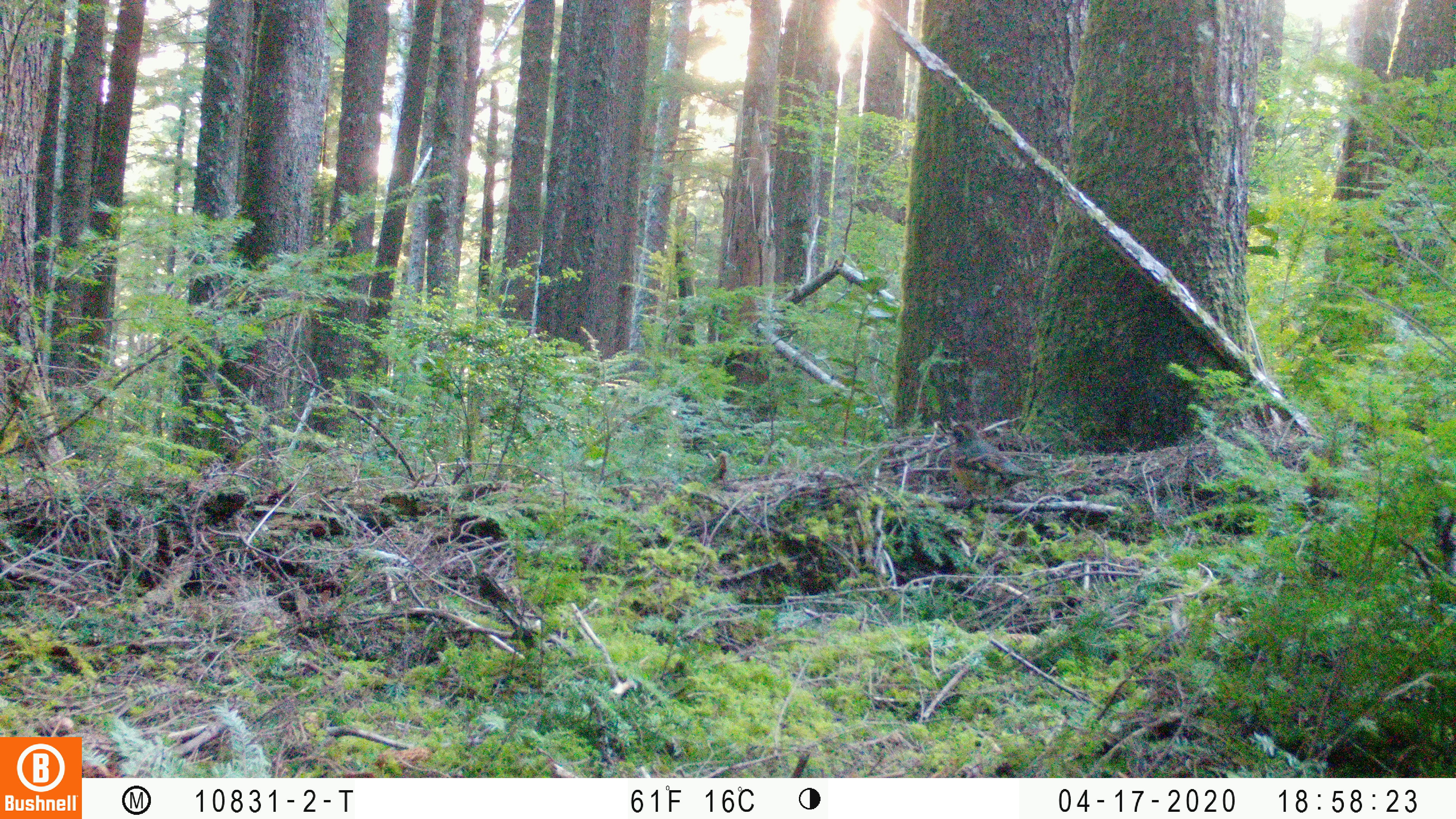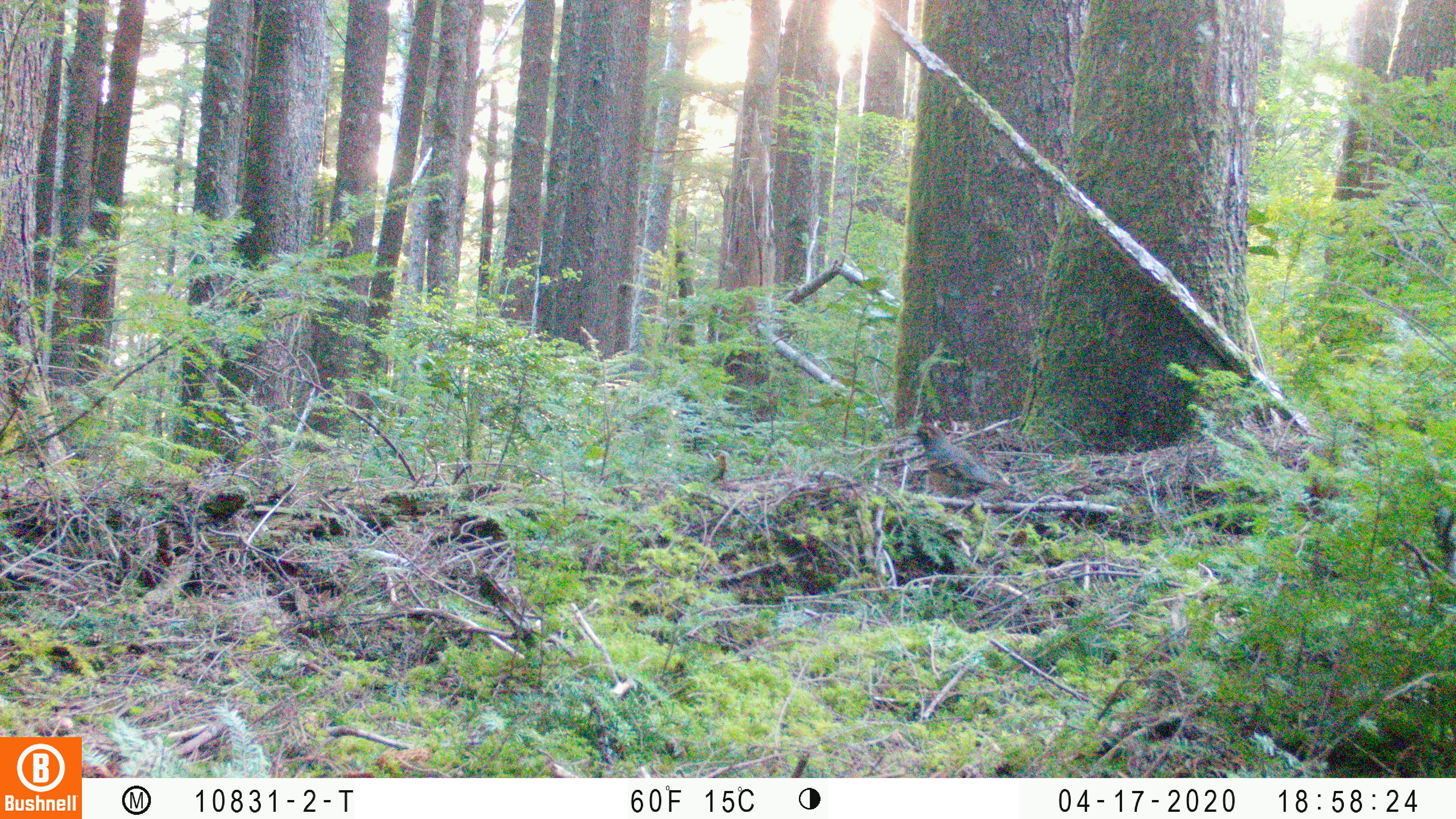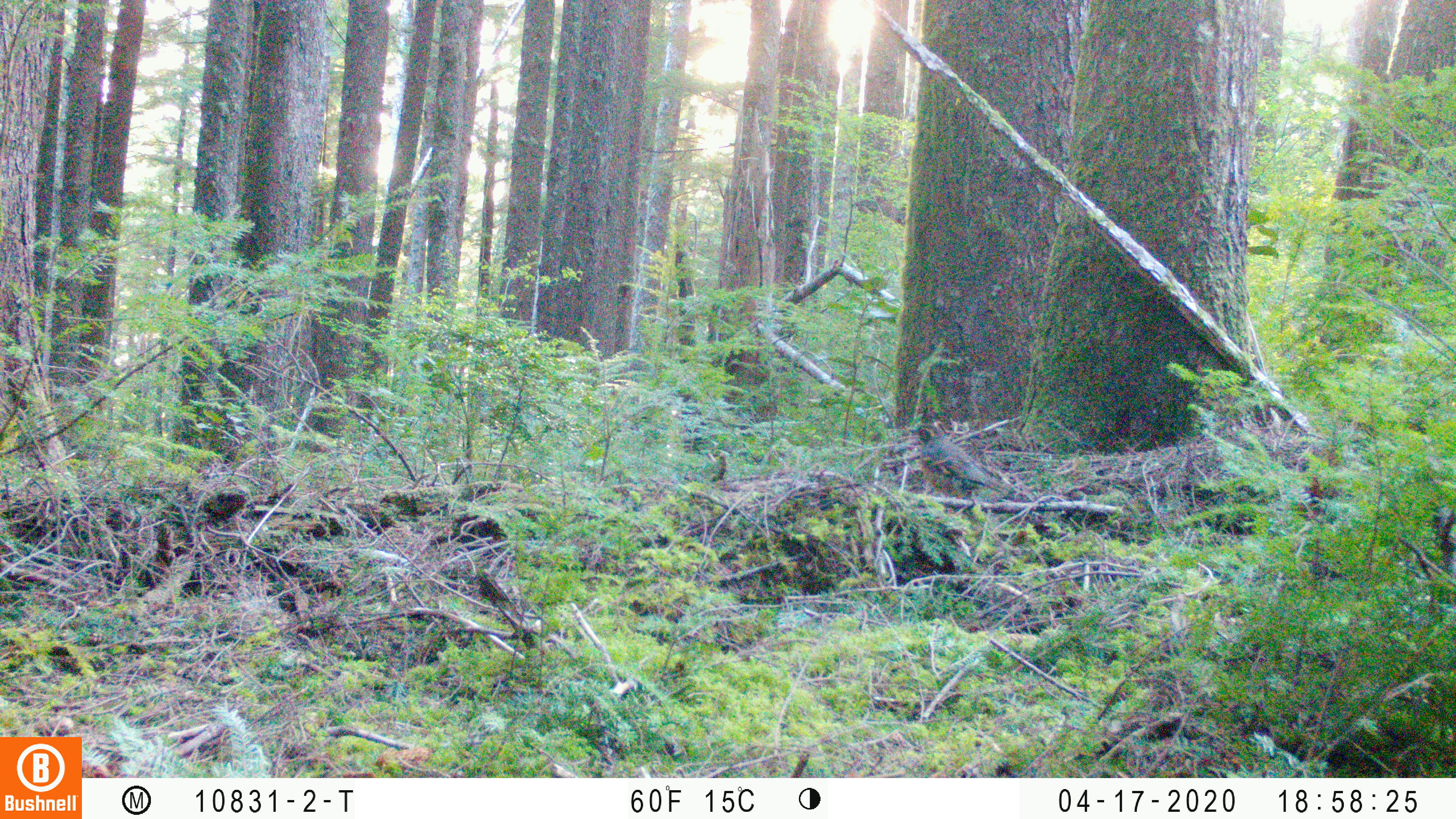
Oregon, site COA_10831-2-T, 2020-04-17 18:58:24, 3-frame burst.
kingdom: Animalia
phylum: Chordata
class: Aves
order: Passeriformes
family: Turdidae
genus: Ixoreus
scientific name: Ixoreus naevius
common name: varied thrush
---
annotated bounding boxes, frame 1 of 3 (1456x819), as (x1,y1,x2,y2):
varied thrush: (947,419,1038,500)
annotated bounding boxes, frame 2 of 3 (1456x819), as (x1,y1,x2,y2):
varied thrush: (913,418,1005,506)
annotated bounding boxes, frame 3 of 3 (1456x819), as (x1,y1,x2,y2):
varied thrush: (910,419,1008,499)